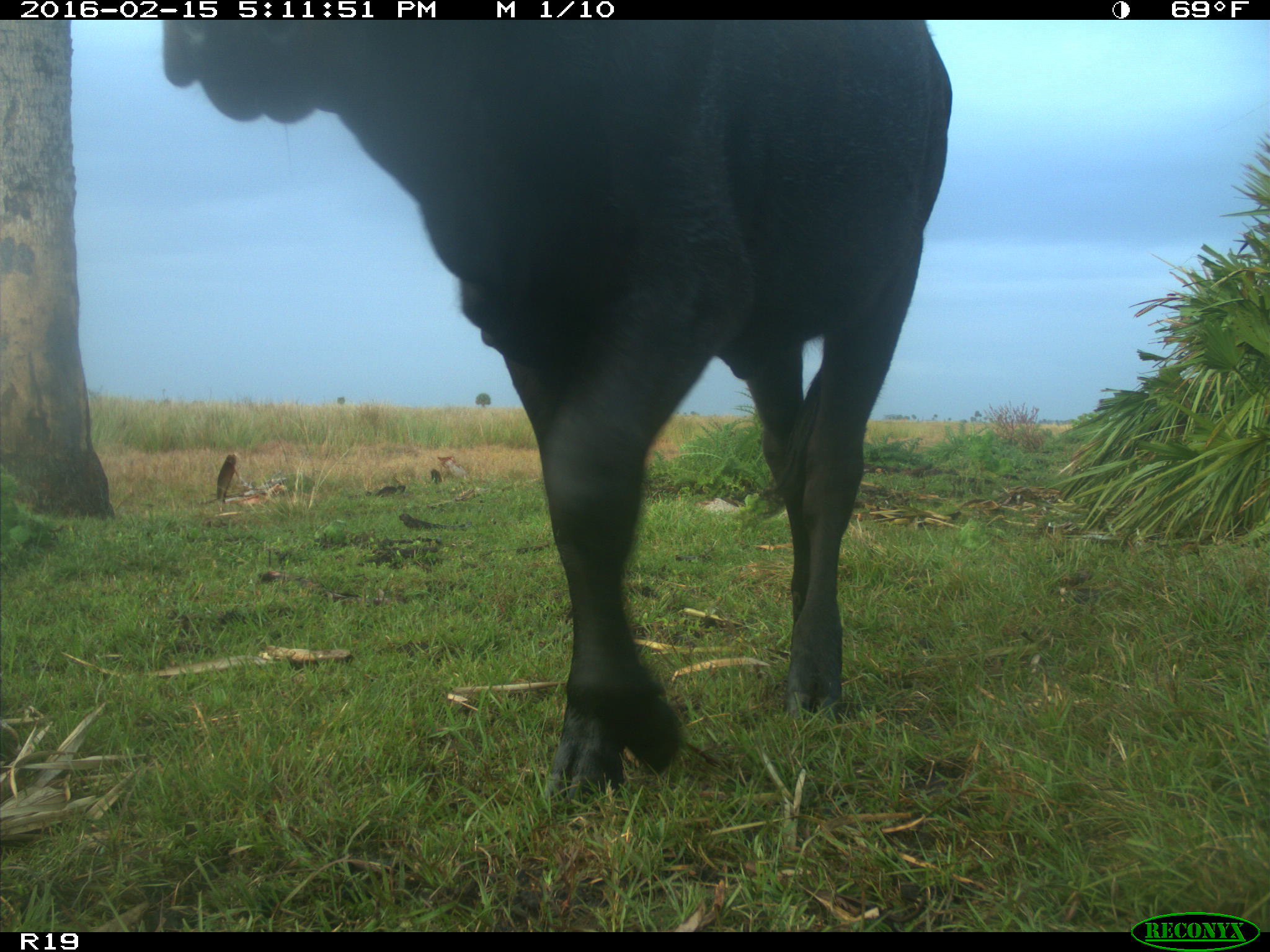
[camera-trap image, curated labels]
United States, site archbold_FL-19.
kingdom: Animalia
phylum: Chordata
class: Mammalia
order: Artiodactyla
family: Bovidae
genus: Bos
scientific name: Bos taurus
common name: domestic cow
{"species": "Bos taurus (domestic cow)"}